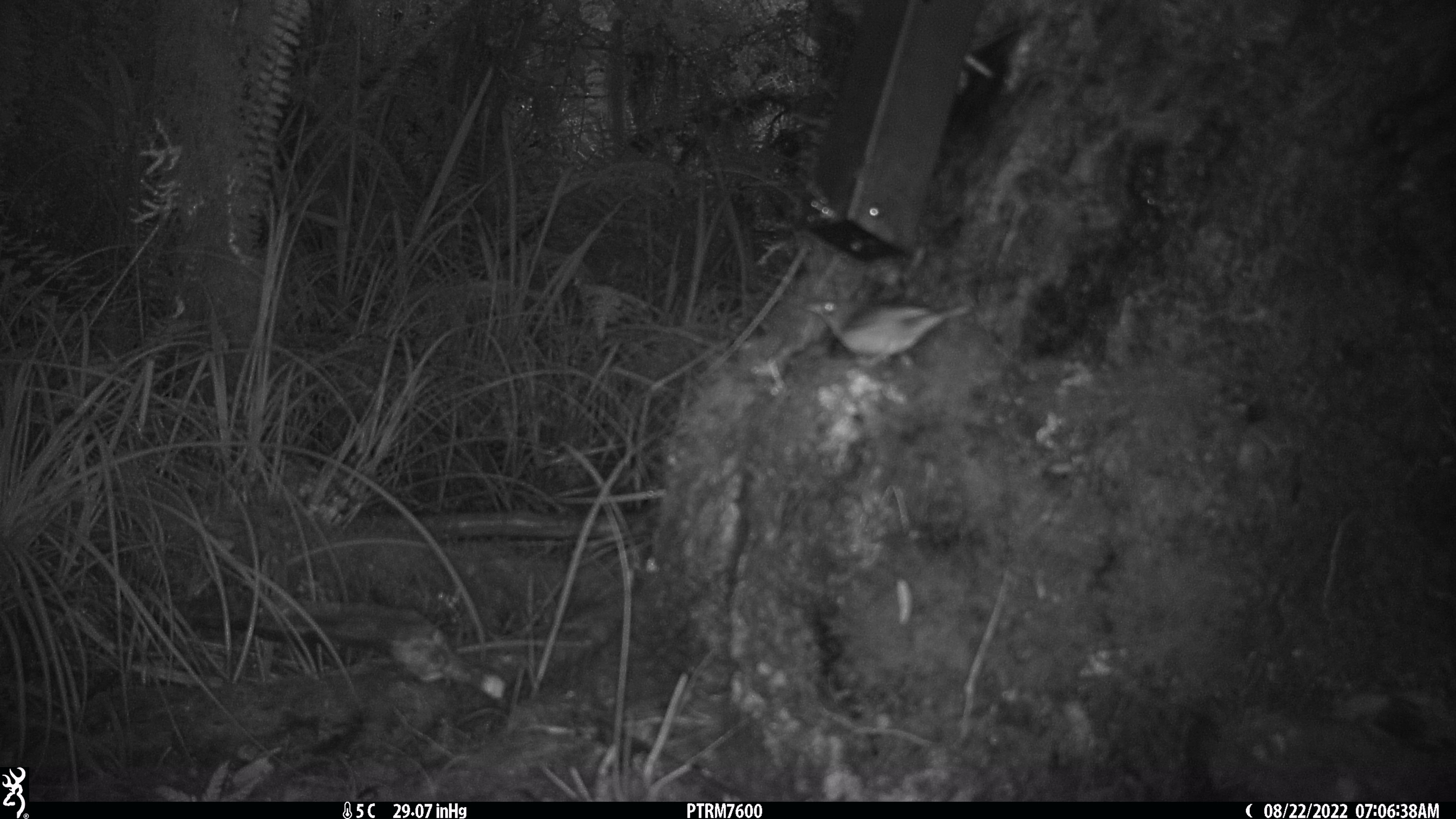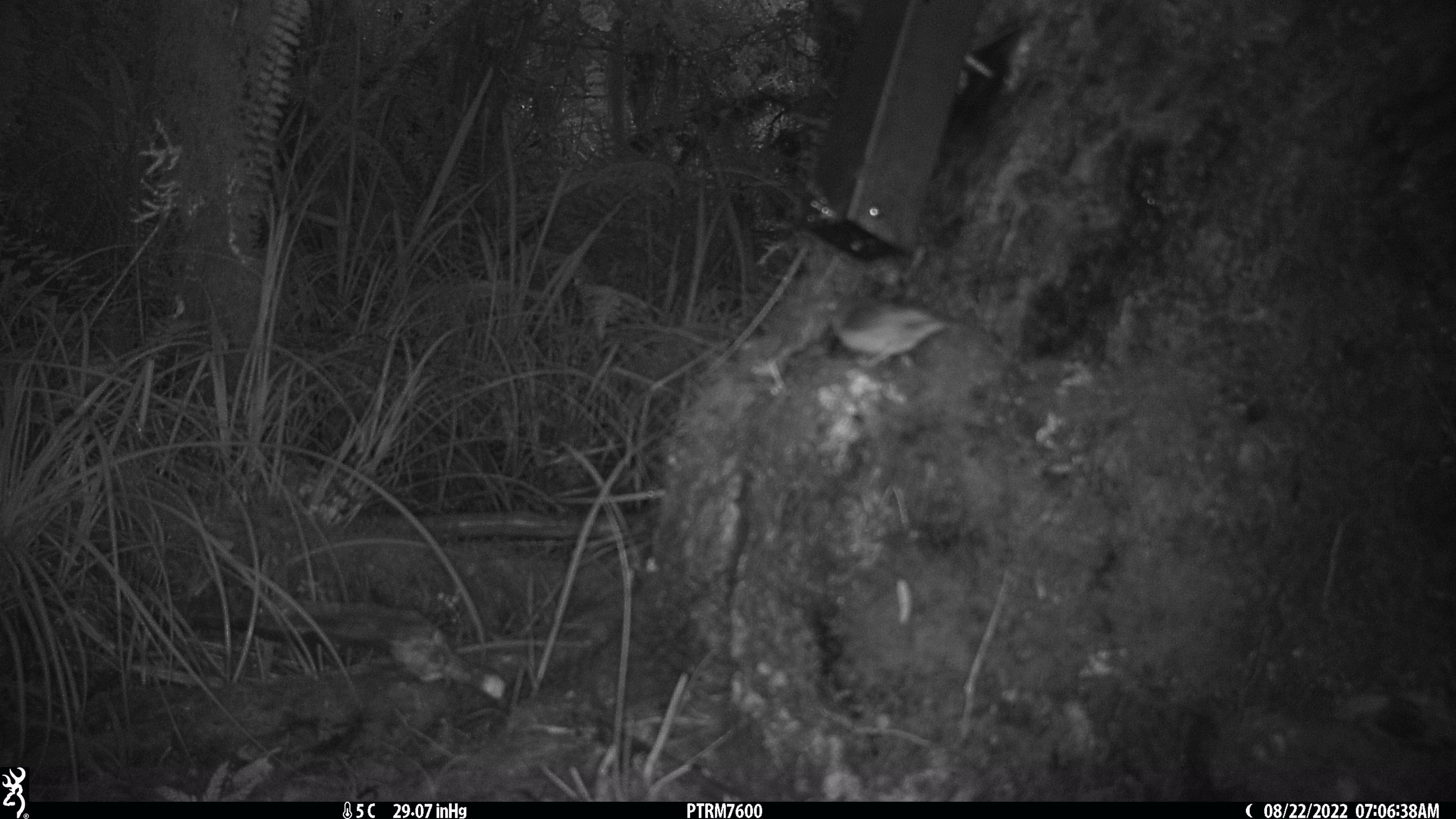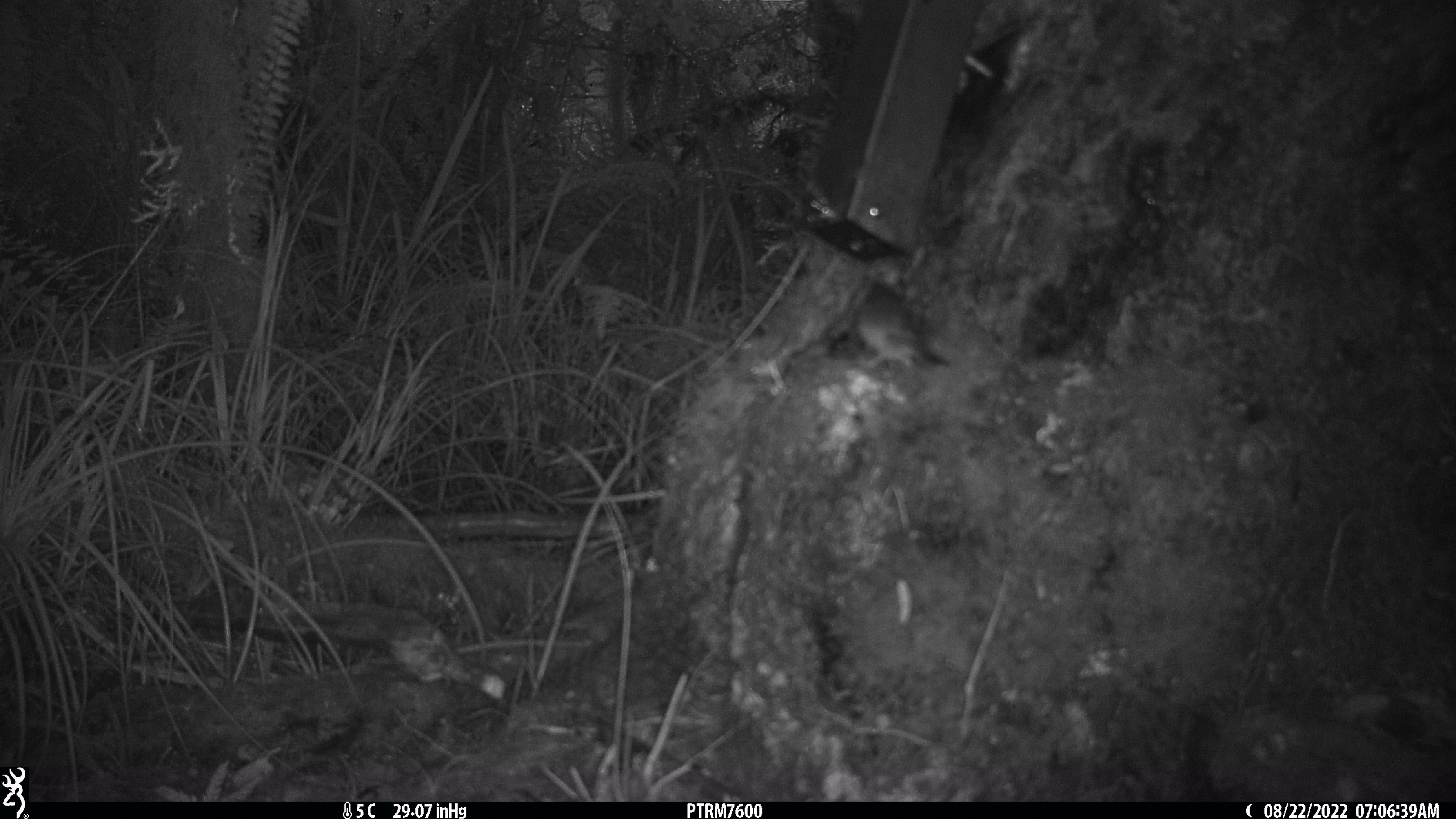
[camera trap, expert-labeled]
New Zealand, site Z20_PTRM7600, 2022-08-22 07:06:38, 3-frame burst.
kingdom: Animalia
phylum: Chordata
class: Aves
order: Passeriformes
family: Zosteropidae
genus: Zosterops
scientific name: Zosterops lateralis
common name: silvereye